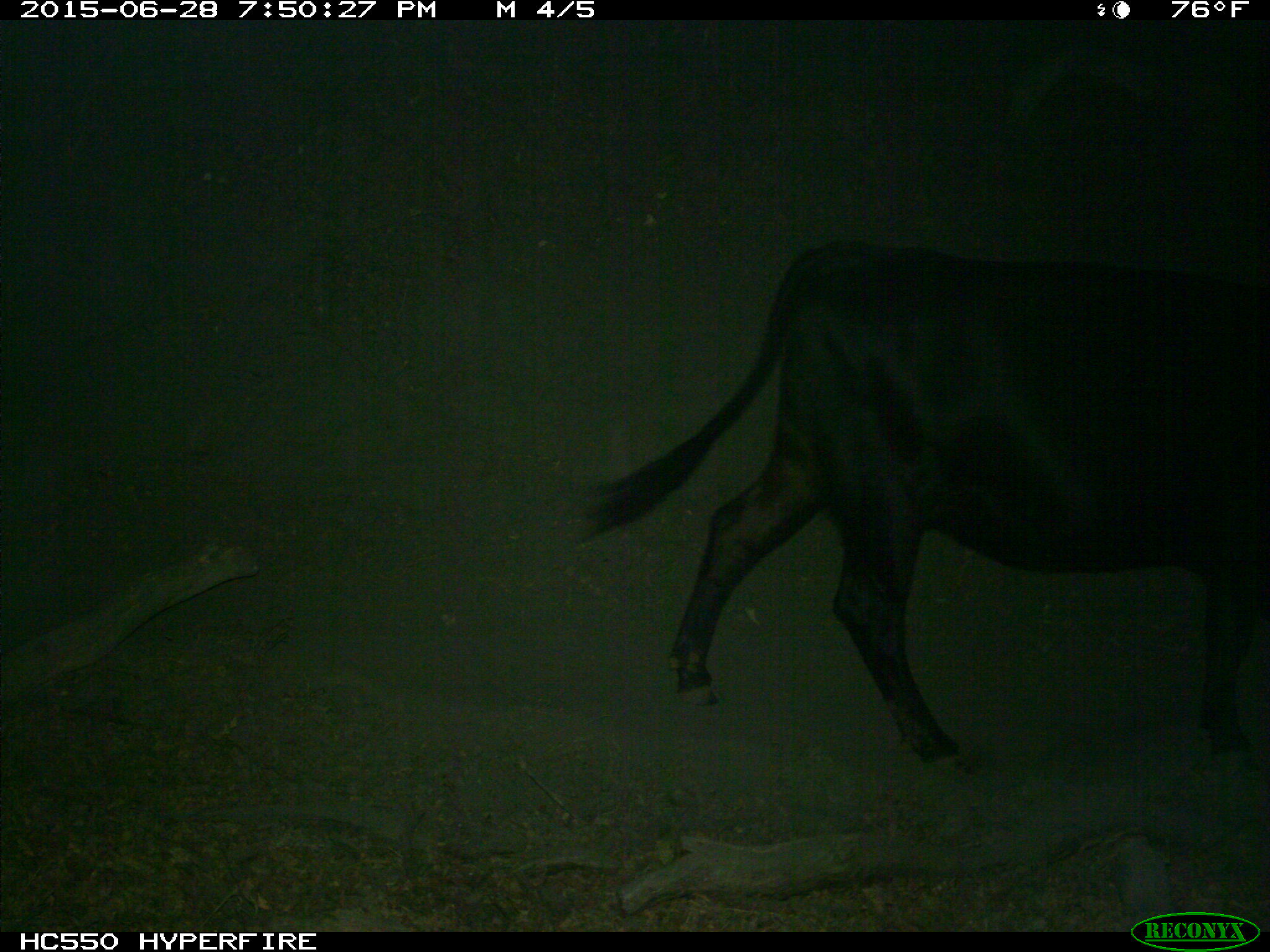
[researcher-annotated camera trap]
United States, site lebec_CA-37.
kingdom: Animalia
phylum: Chordata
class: Mammalia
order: Artiodactyla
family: Bovidae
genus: Bos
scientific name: Bos taurus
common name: domestic cow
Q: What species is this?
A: Bos taurus (domestic cow).